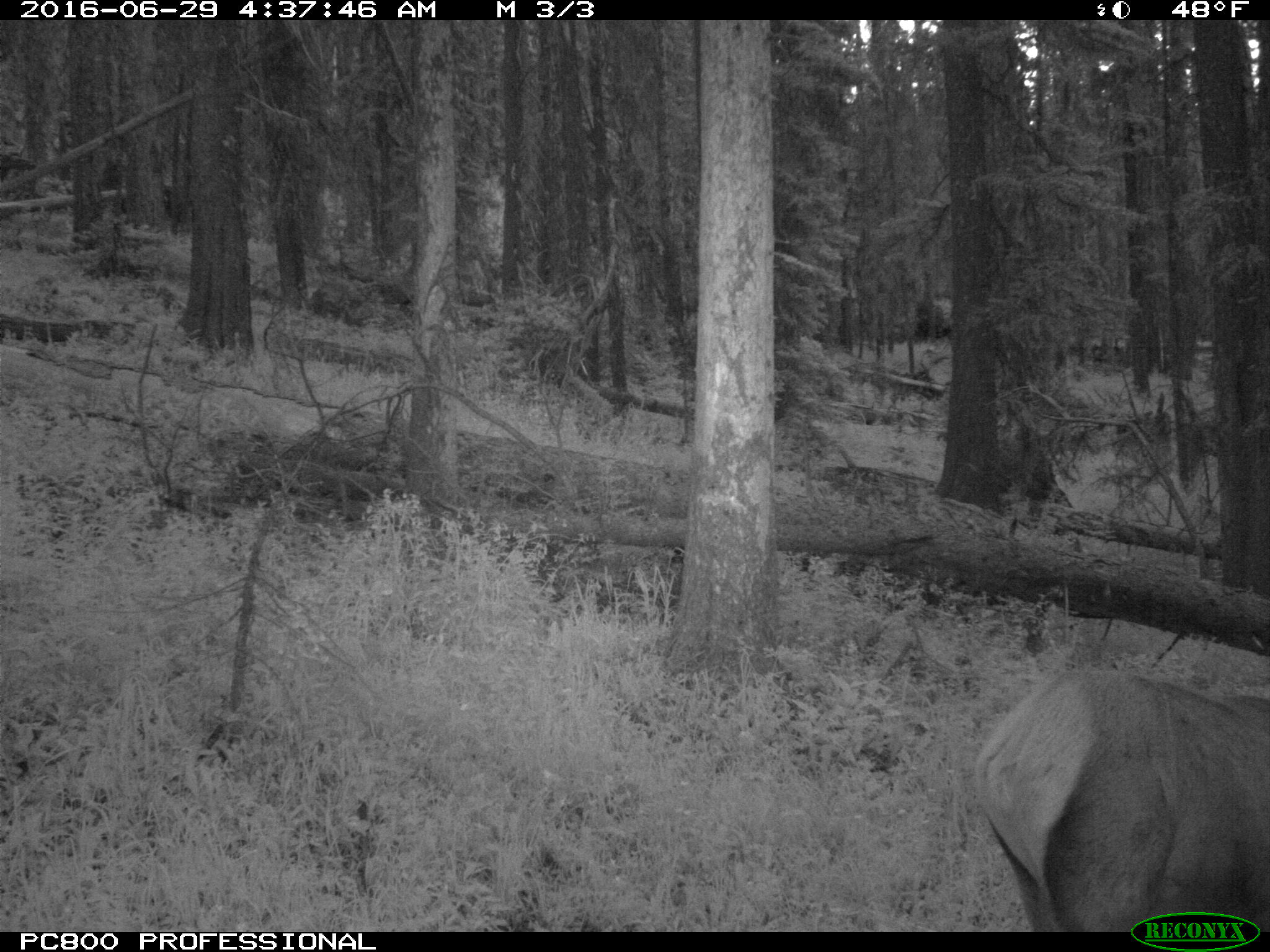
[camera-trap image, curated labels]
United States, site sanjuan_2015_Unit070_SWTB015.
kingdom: Animalia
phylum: Chordata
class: Mammalia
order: Artiodactyla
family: Cervidae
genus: Cervus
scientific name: Cervus elaphus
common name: red deer